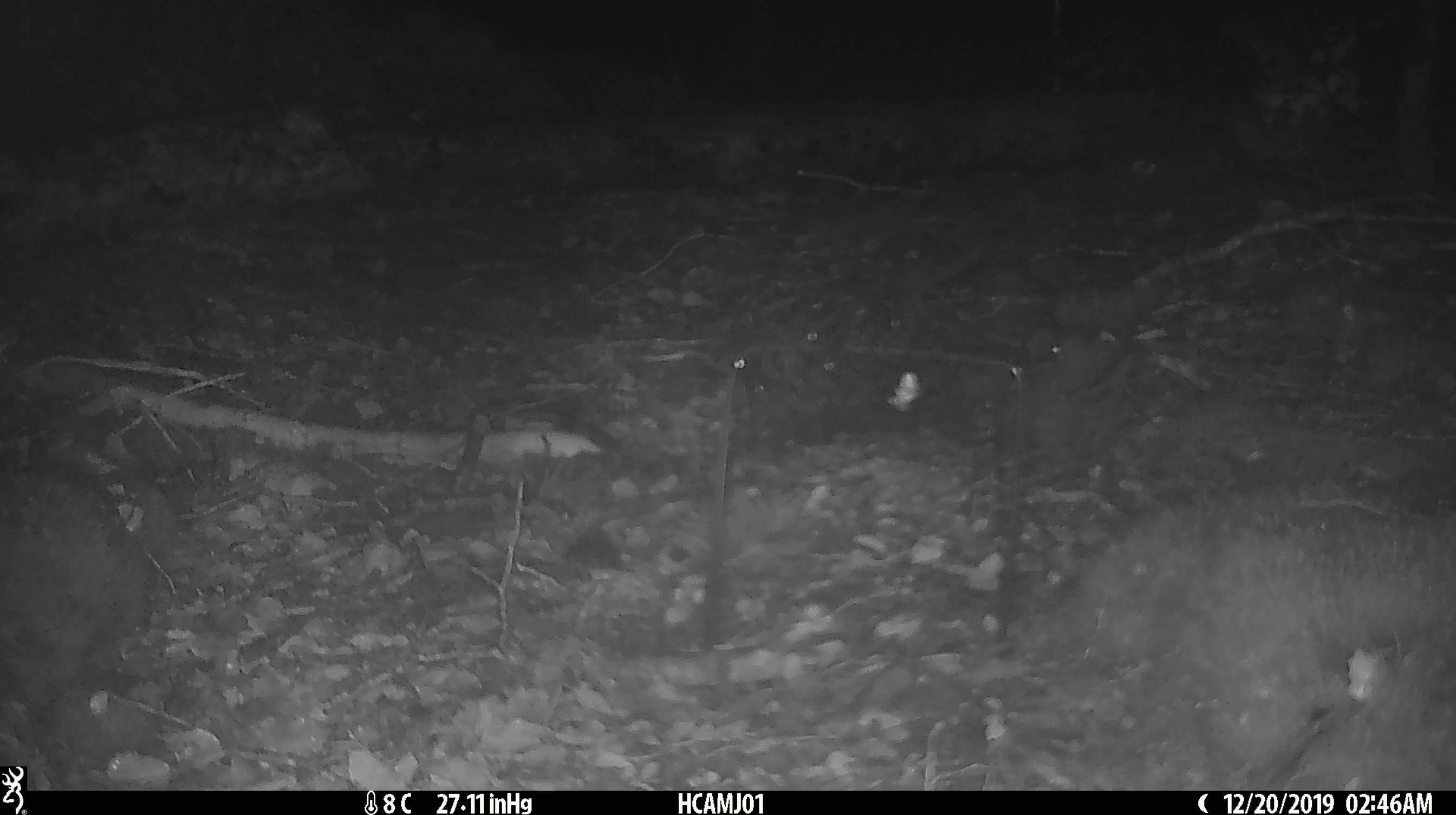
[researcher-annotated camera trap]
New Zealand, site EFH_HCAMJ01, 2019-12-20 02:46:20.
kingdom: Animalia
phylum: Chordata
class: Mammalia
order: Rodentia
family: Muridae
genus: Mus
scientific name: Mus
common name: mouse